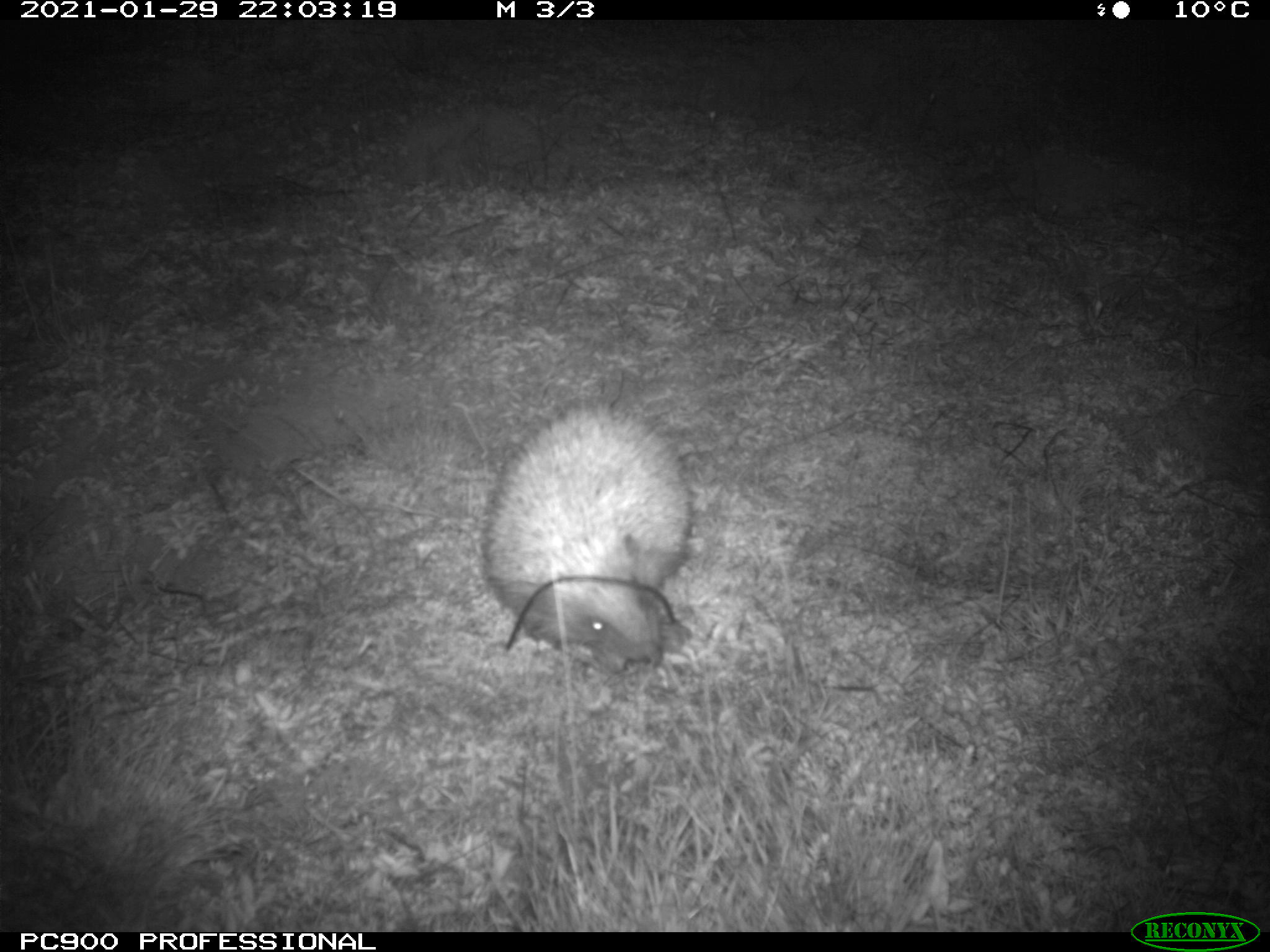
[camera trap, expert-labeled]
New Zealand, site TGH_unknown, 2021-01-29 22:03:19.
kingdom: Animalia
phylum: Chordata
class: Mammalia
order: Eulipotyphla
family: Erinaceidae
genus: Erinaceus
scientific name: Erinaceus europaeus europaeus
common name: european hedgehog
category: hedgehog